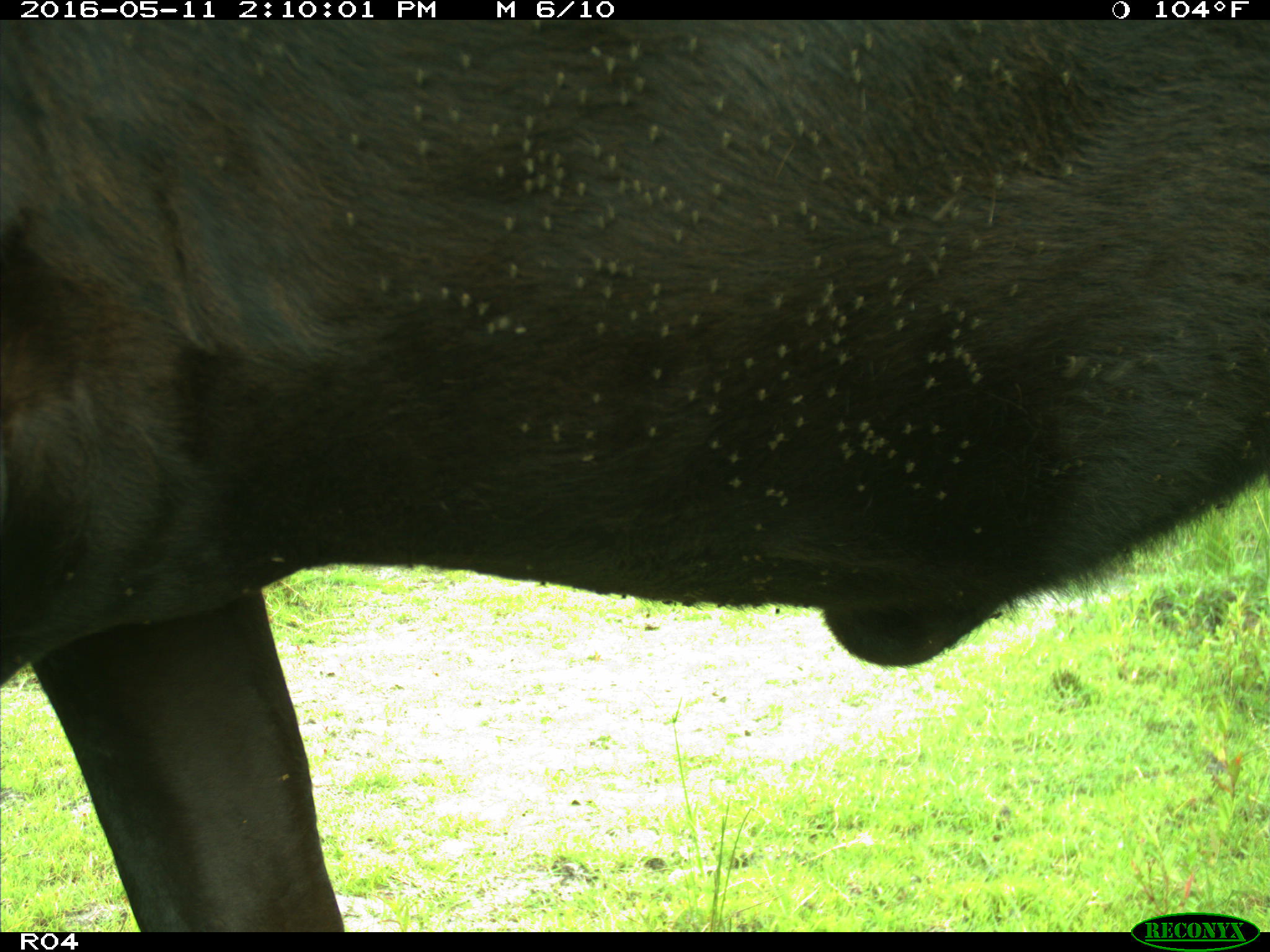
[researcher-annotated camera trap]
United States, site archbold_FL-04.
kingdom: Animalia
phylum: Chordata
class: Mammalia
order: Artiodactyla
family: Bovidae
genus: Bos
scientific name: Bos taurus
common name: domestic cow